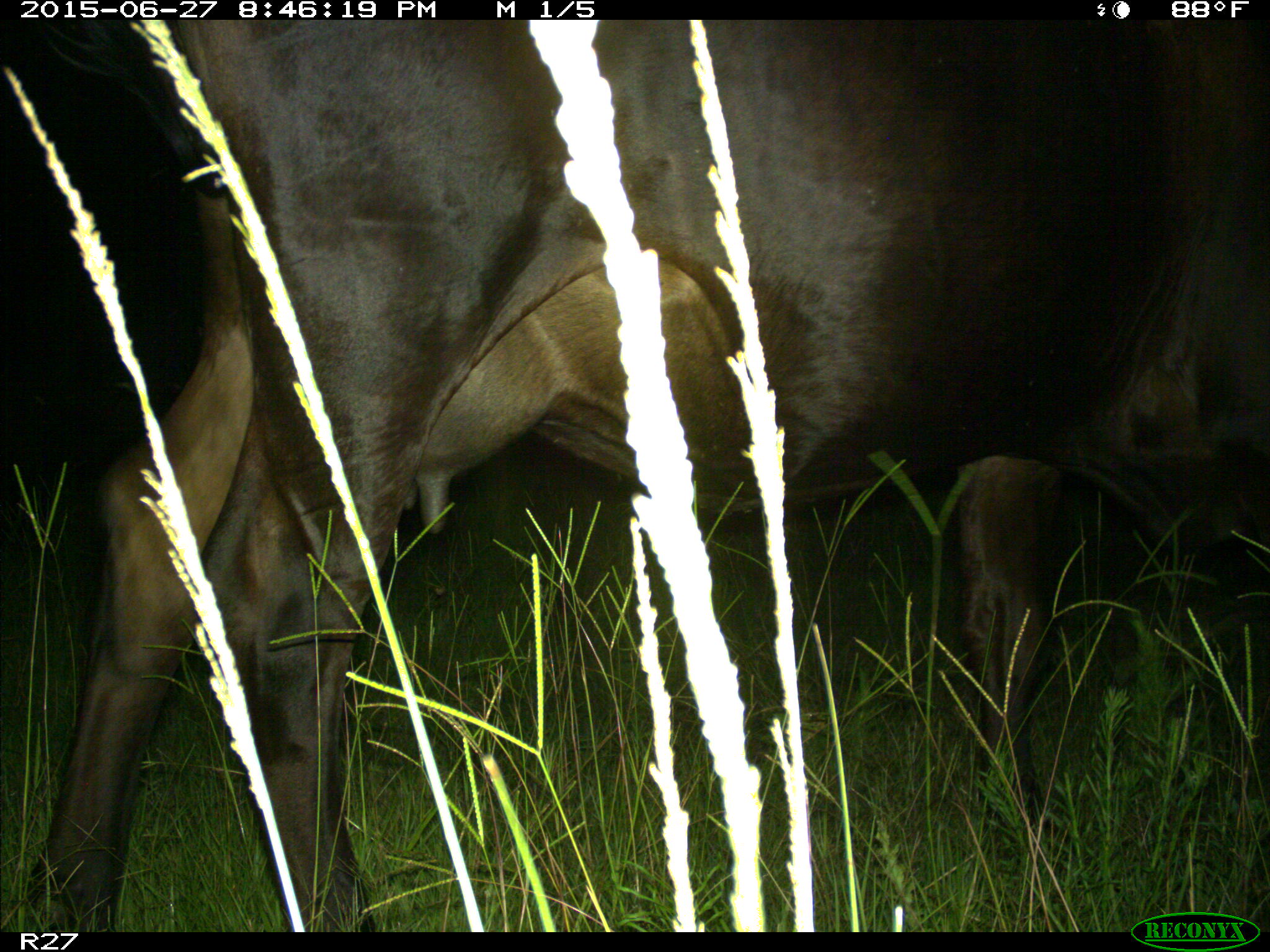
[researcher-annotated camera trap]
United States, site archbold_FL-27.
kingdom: Animalia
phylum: Chordata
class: Mammalia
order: Artiodactyla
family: Bovidae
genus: Bos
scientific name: Bos taurus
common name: domestic cow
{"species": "Bos taurus (domestic cow)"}